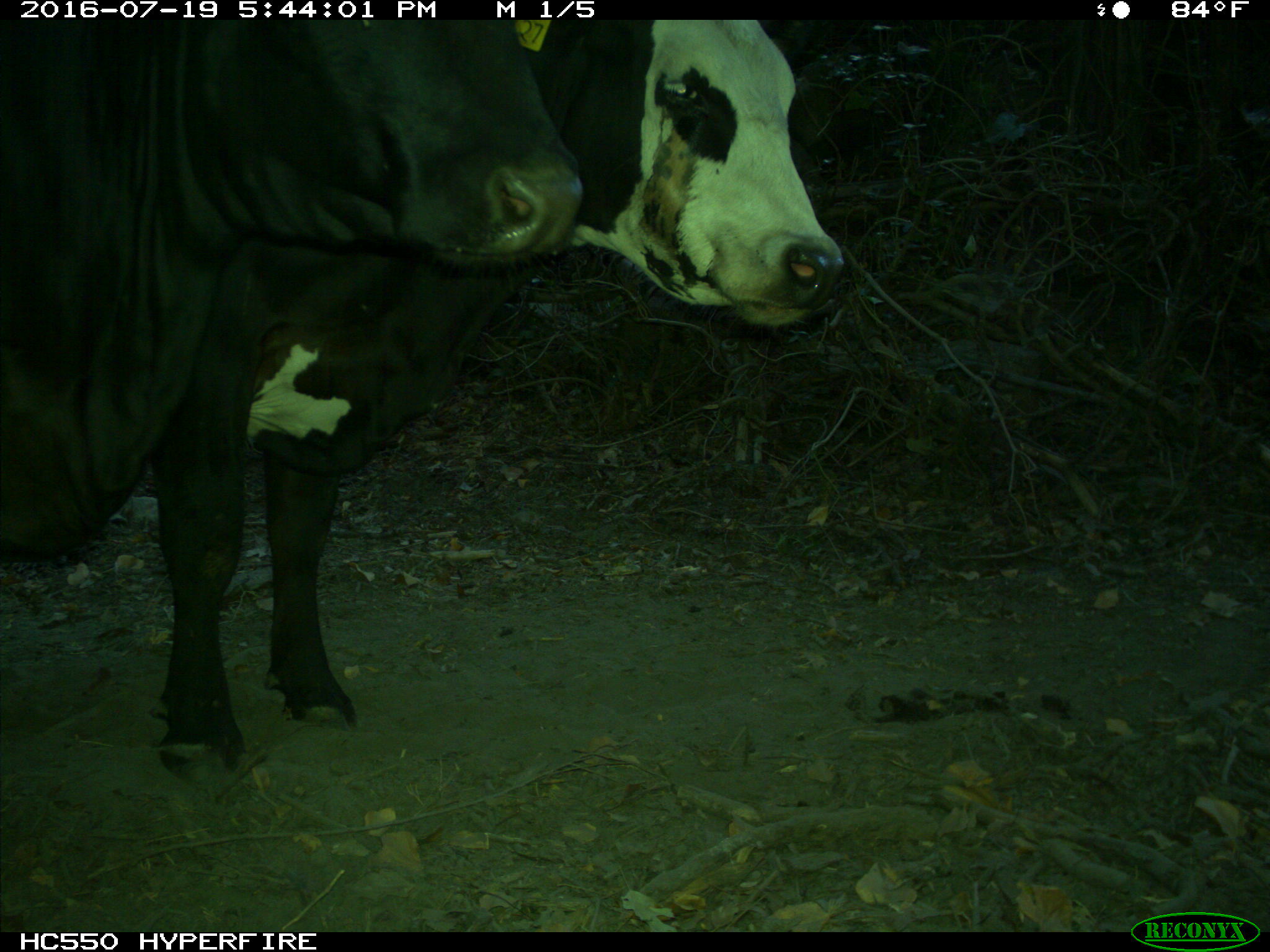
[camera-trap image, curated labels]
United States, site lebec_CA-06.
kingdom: Animalia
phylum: Chordata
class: Mammalia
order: Artiodactyla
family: Bovidae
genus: Bos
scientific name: Bos taurus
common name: domestic cow